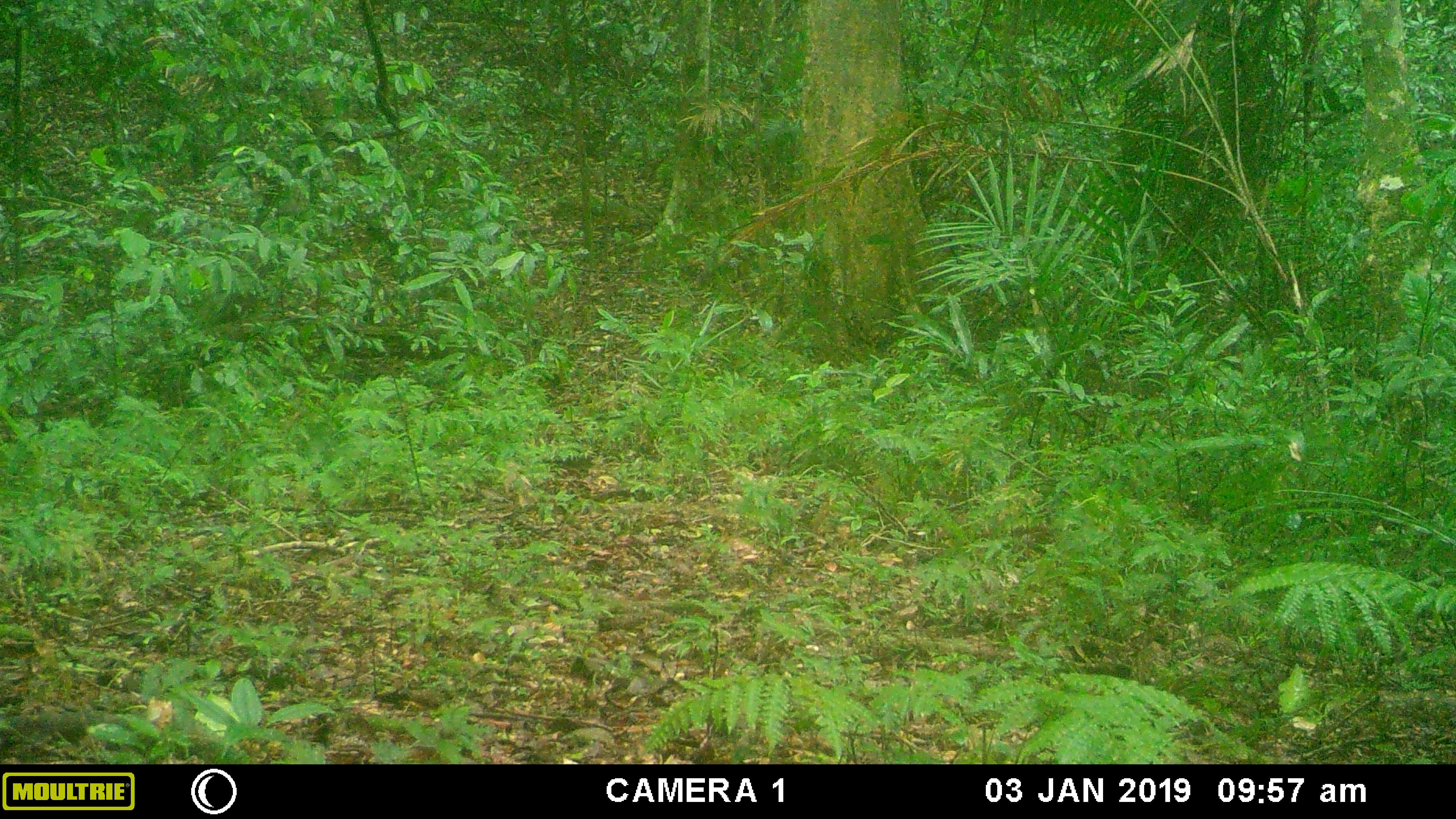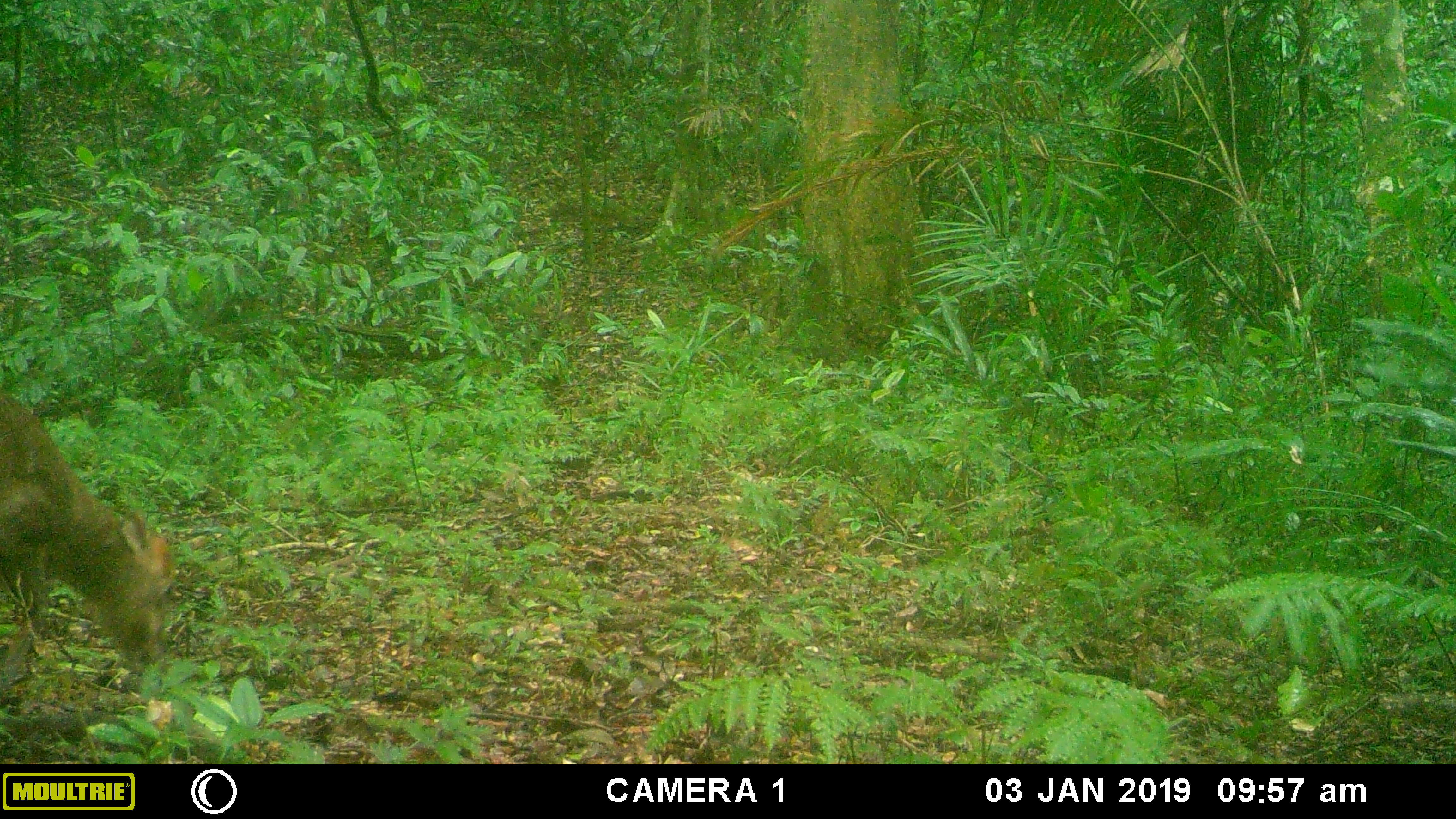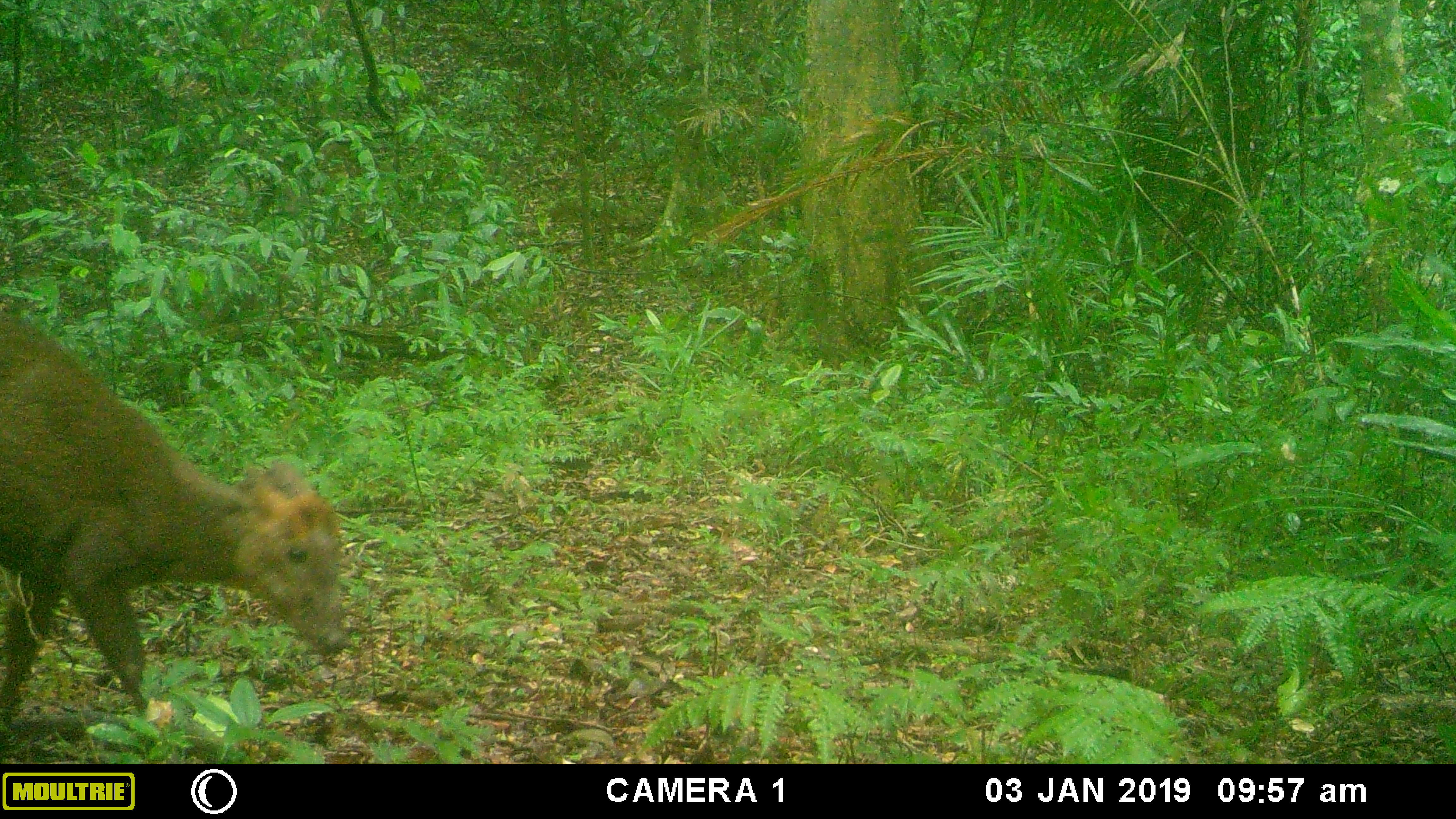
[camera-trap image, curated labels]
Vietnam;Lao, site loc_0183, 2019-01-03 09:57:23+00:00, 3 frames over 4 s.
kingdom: Animalia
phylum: Chordata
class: Mammalia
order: Artiodactyla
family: Cervidae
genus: Muntiacus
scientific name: Muntiacus rooseveltorum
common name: roosevelt's muntjac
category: roosevelts muntjac group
Roosevelts muntjac group (roosevelt's muntjac) (Muntiacus rooseveltorum). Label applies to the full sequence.